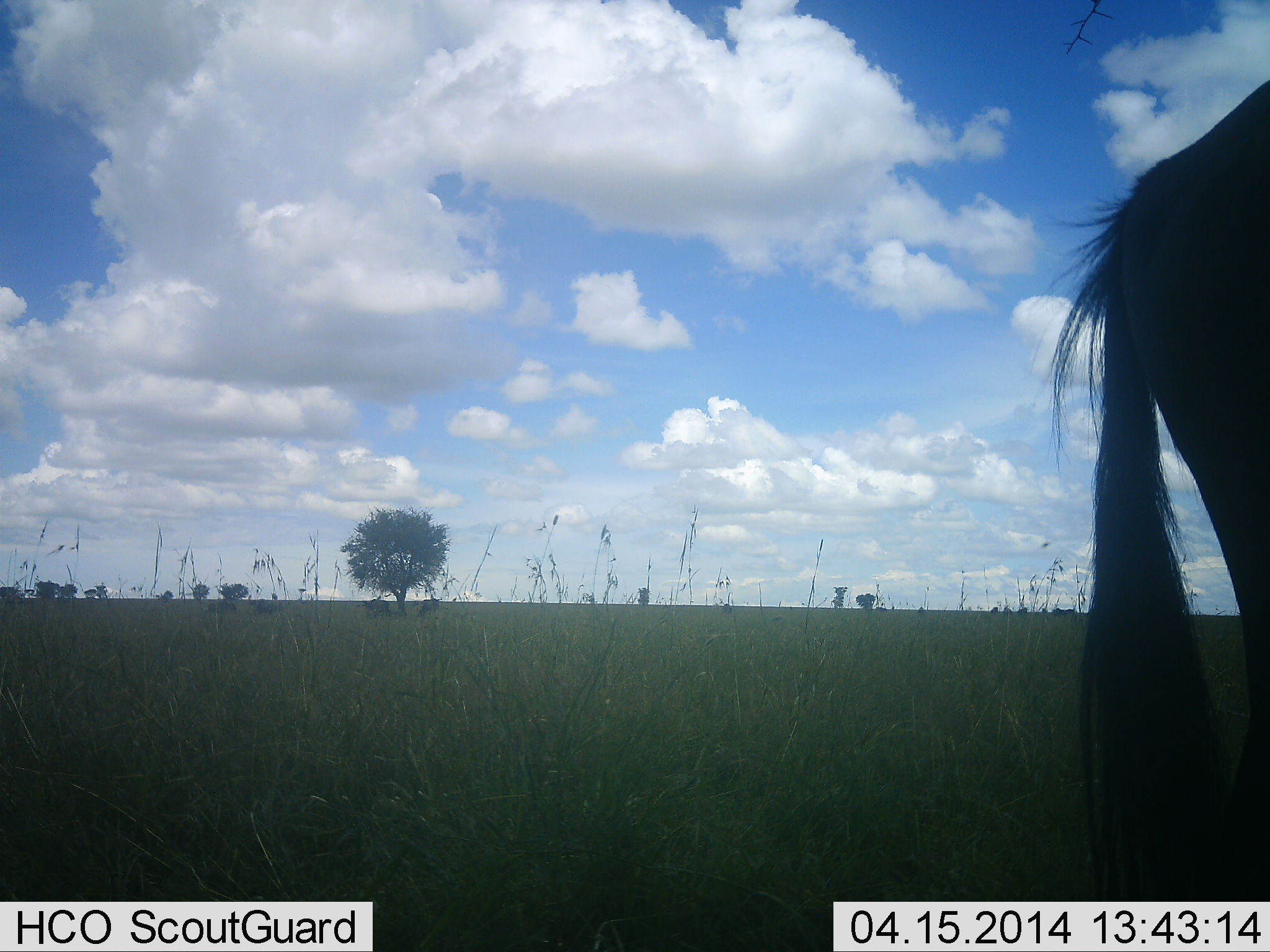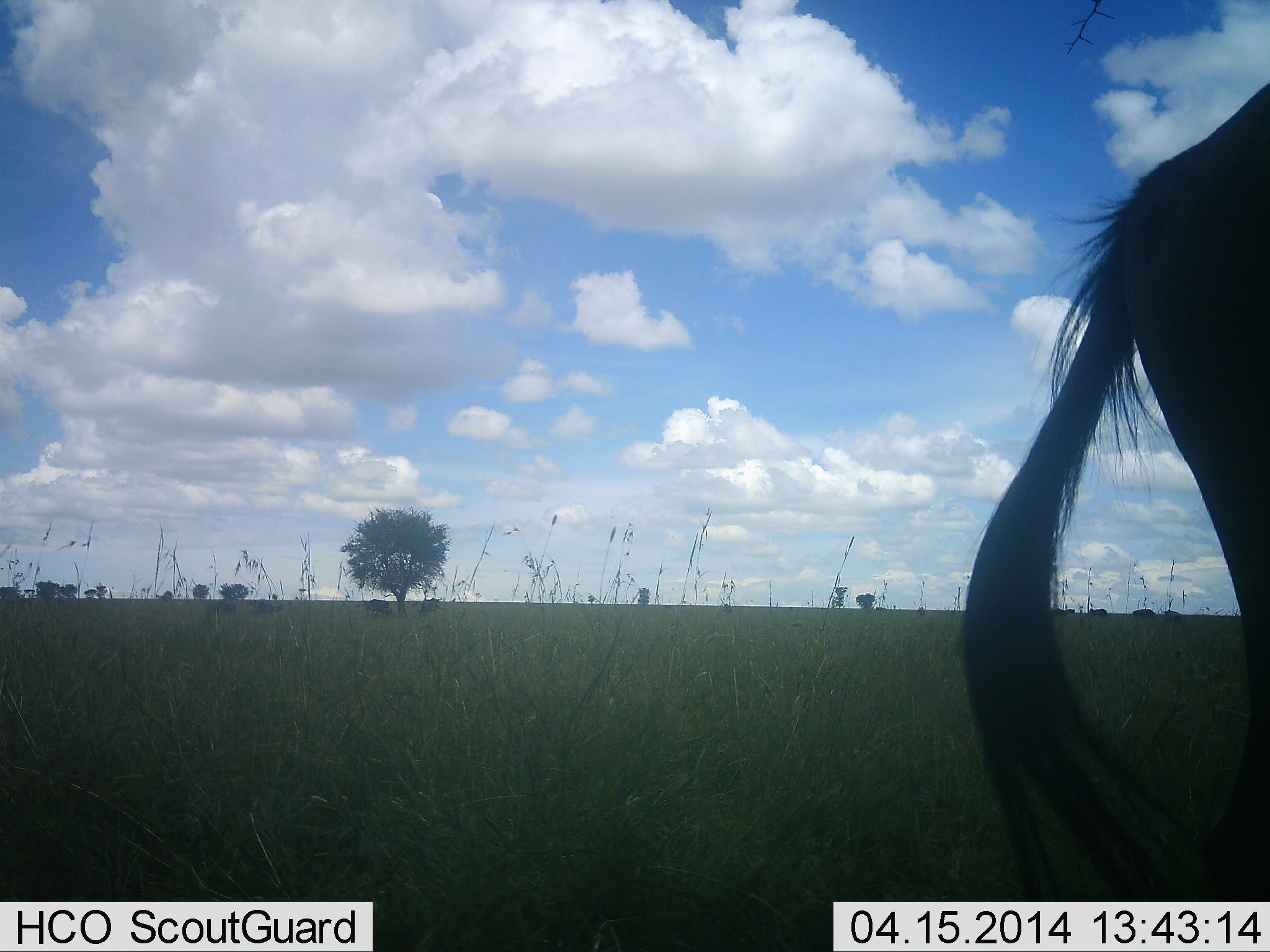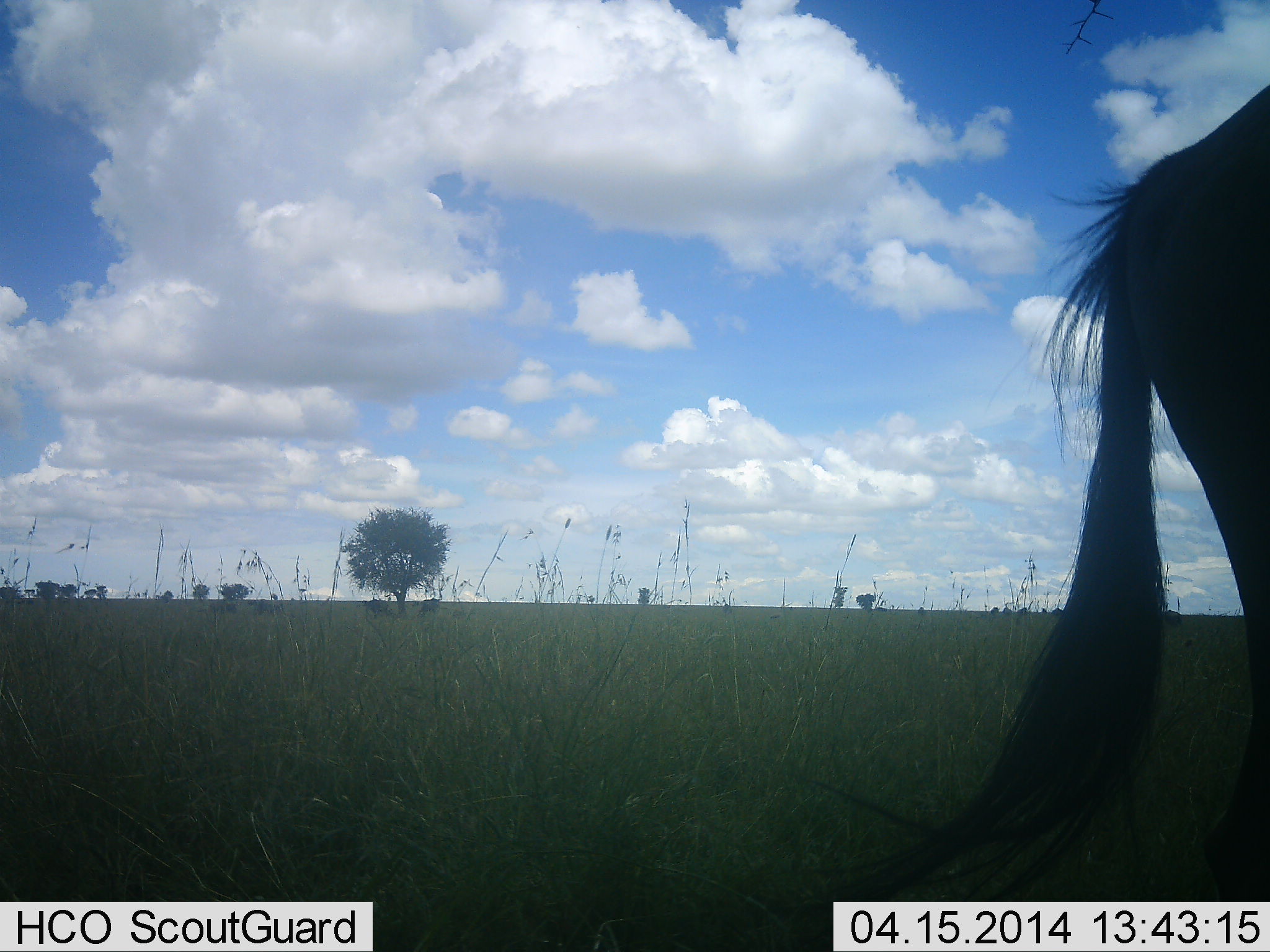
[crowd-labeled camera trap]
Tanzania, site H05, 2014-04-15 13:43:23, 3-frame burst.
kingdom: Animalia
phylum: Chordata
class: Mammalia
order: Artiodactyla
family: Bovidae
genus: Connochaetes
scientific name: Connochaetes taurinus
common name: blue wildebeest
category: wildebeest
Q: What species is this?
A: Wildebeest (blue wildebeest) (Connochaetes taurinus).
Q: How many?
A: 1.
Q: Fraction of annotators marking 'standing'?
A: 90%.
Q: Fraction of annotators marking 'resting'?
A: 0%.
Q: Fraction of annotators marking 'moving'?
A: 10%.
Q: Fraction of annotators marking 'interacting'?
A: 0%.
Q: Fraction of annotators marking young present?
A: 0%.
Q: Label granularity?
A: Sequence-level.